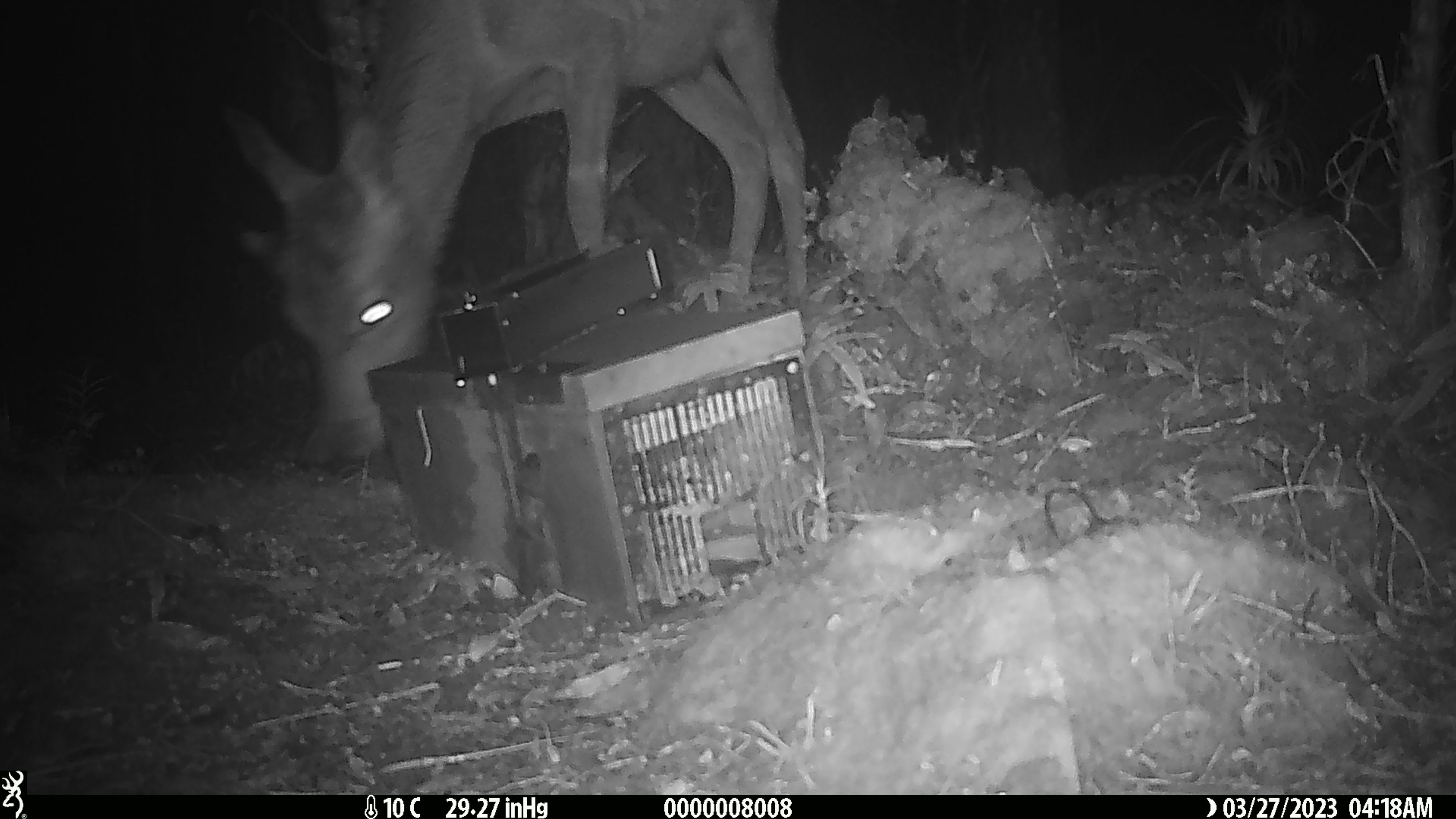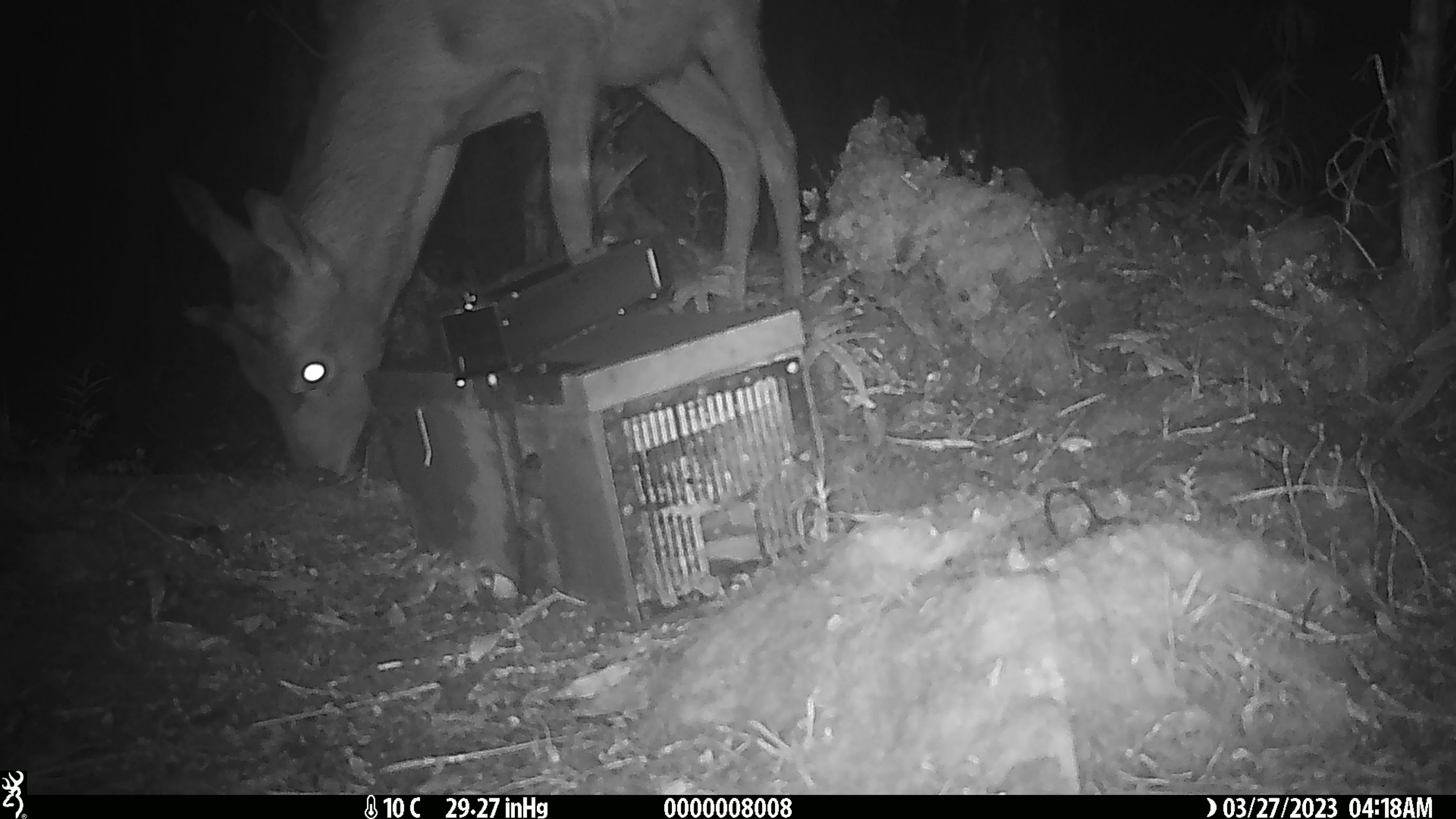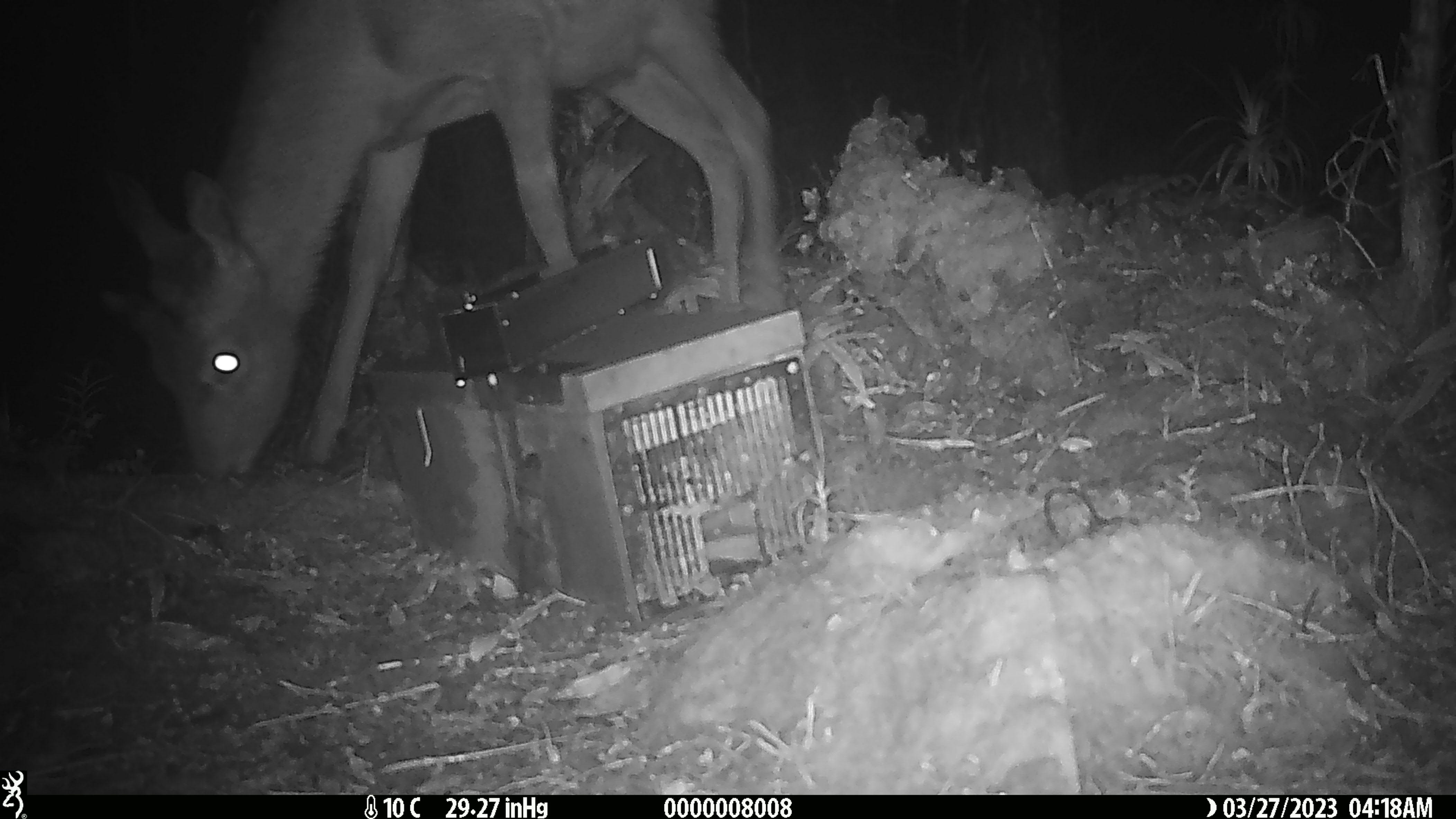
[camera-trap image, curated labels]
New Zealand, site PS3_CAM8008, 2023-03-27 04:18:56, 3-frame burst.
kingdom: Animalia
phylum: Chordata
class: Mammalia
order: Artiodactyla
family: Cervidae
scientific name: Cervidae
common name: deer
Deer (Cervidae).